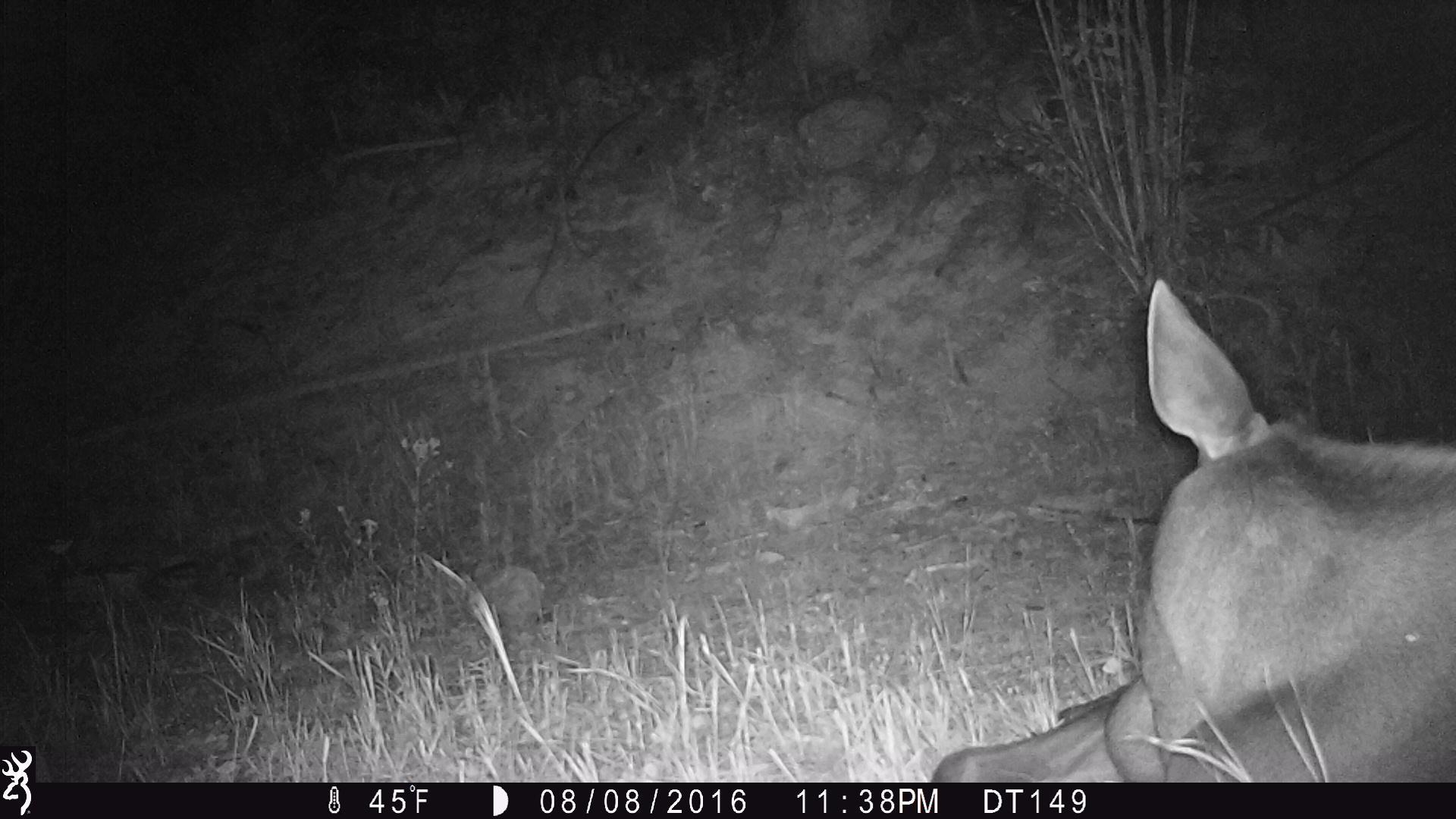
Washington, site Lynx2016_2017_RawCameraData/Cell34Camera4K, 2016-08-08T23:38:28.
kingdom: Animalia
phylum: Chordata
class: Mammalia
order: Artiodactyla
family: Cervidae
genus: Alces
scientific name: Alces alces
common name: moose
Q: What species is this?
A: Alces alces (moose).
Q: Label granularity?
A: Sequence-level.